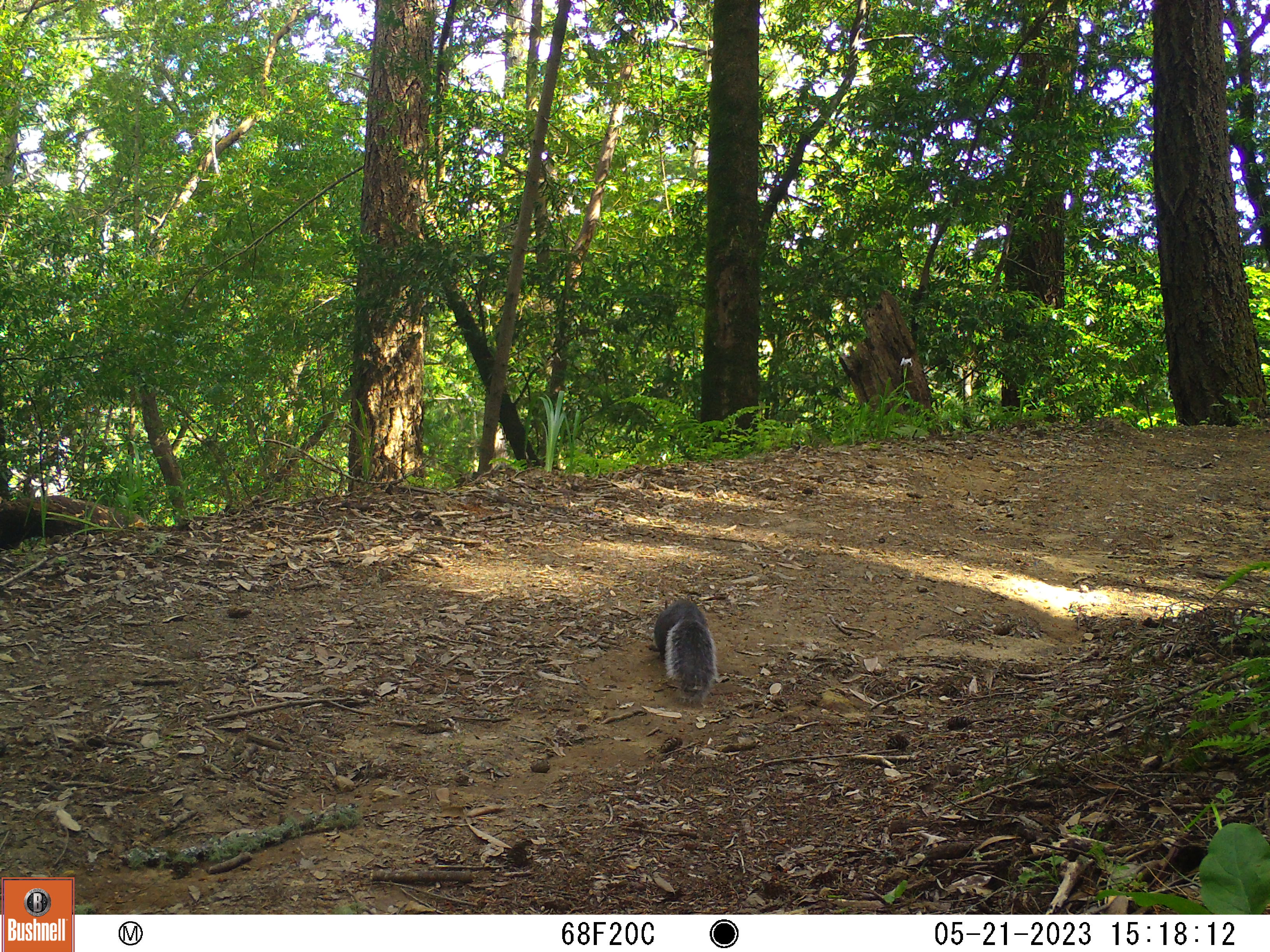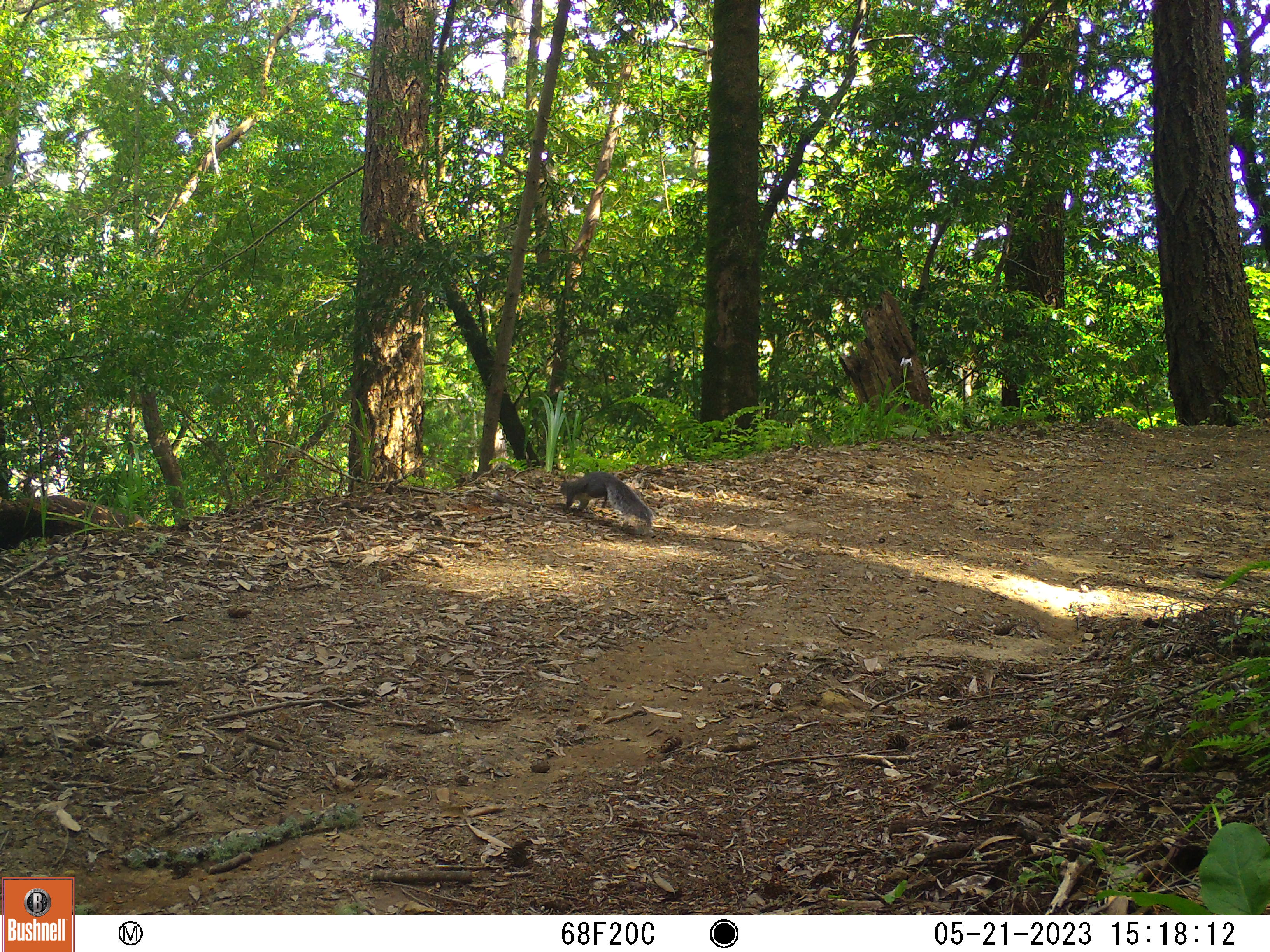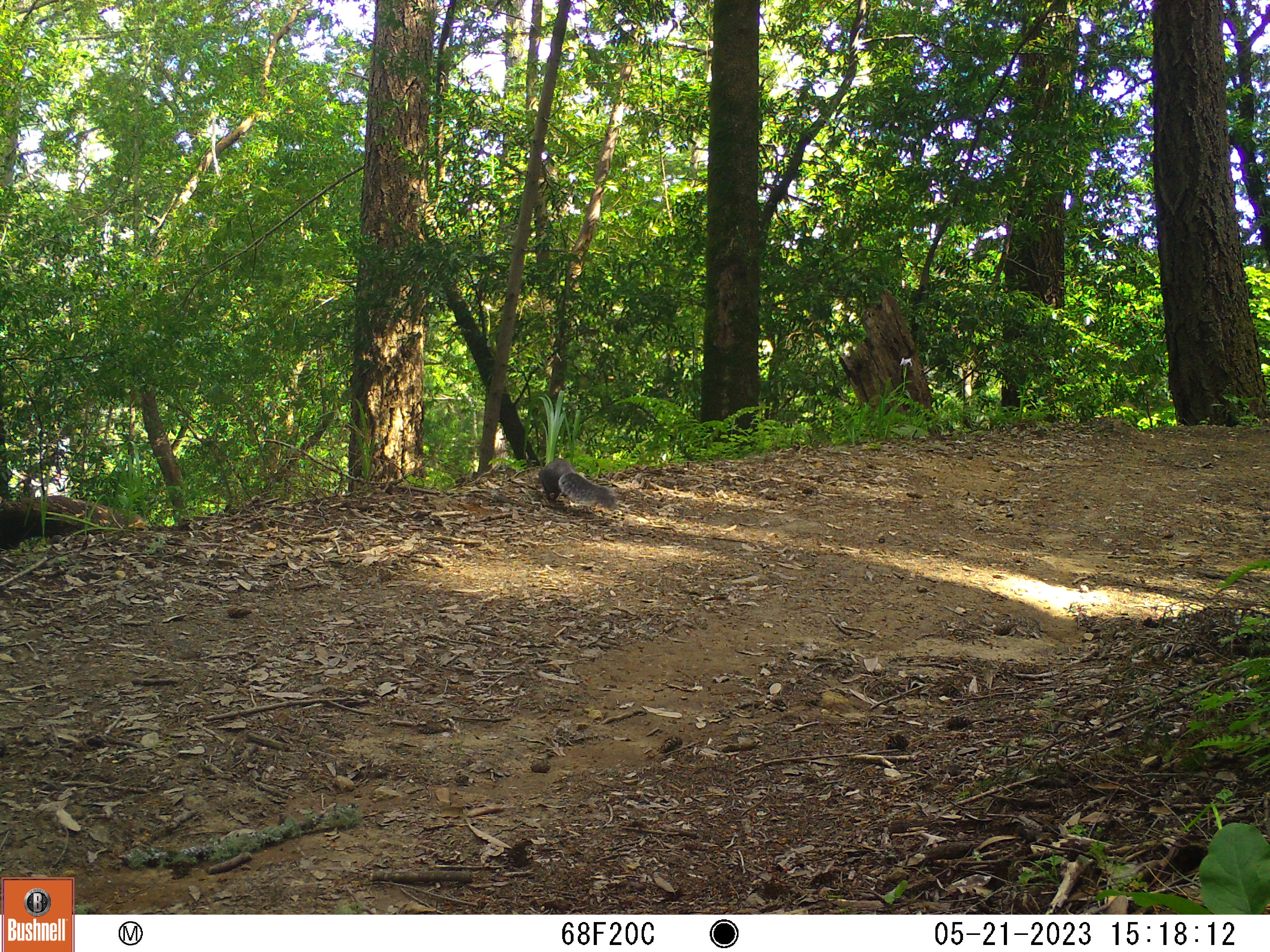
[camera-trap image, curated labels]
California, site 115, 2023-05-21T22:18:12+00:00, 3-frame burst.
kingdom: Animalia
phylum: Chordata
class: Mammalia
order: Rodentia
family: Sciuridae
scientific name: Sciuridae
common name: squirrel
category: unknown squirrel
Unknown squirrel (squirrel) (Sciuridae).